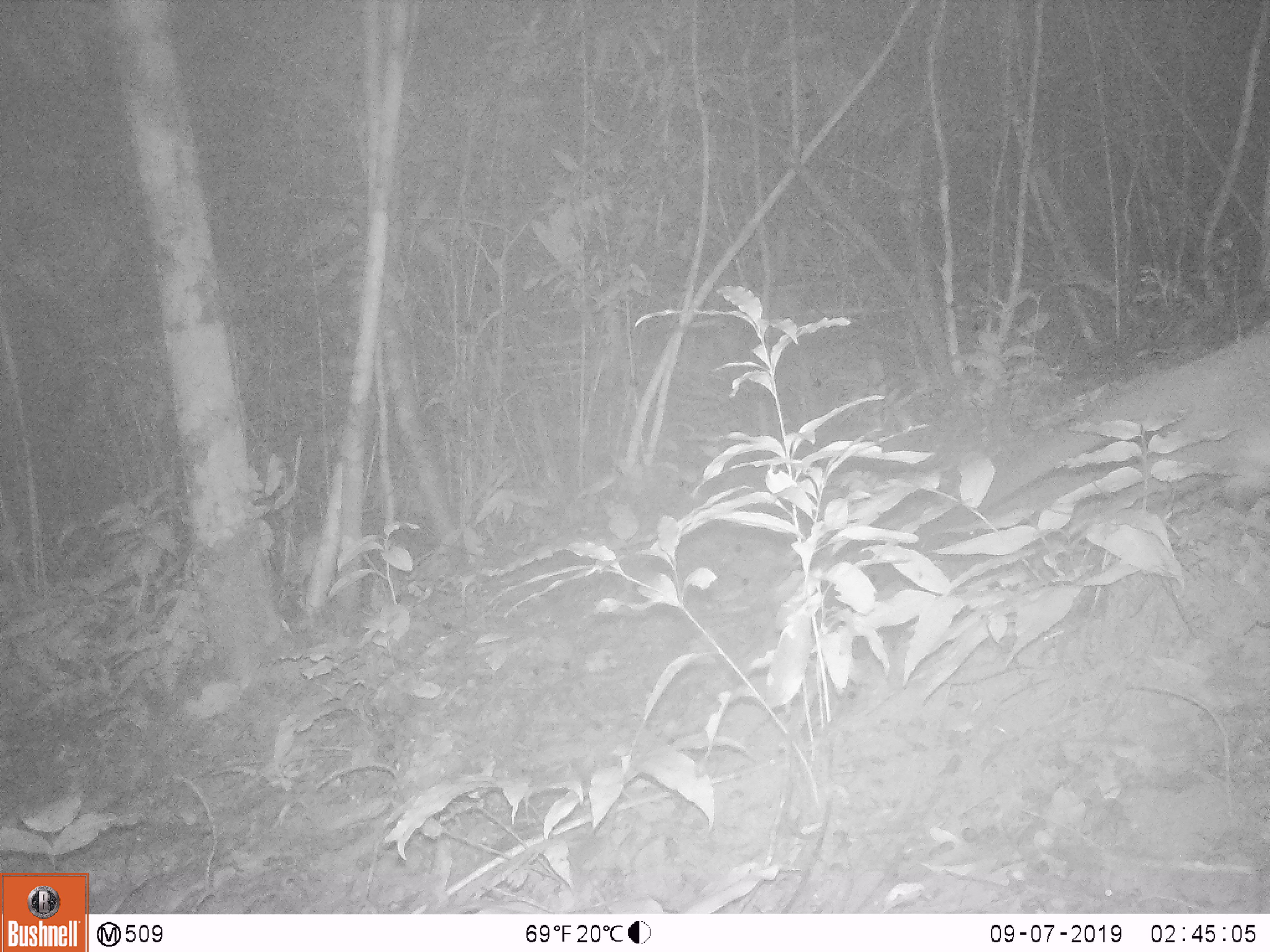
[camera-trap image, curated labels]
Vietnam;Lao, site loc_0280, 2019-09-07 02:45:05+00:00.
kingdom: Animalia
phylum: Chordata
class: Mammalia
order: Carnivora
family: Viverridae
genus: Paguma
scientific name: Paguma larvata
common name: masked palm civet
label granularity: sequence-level